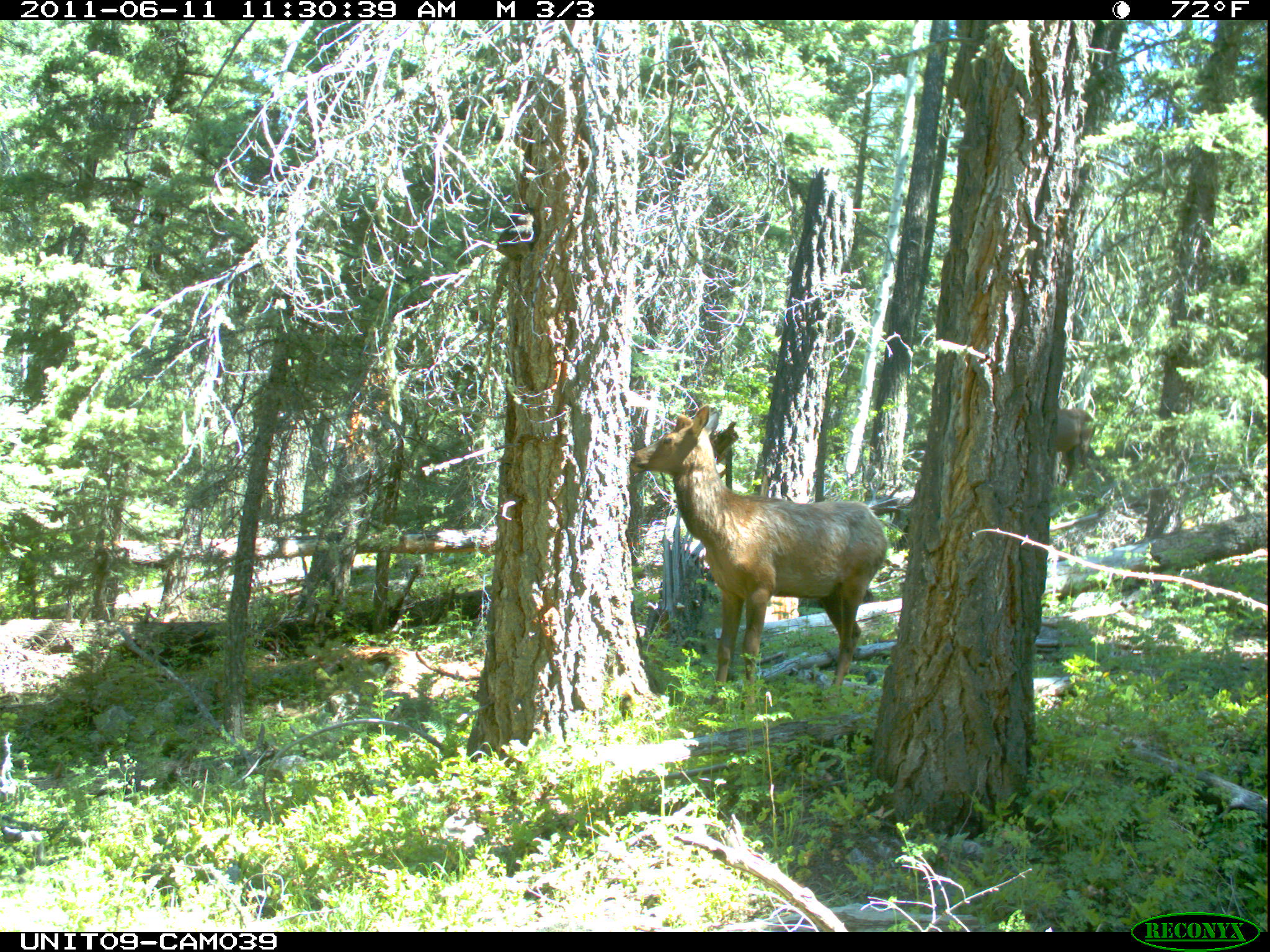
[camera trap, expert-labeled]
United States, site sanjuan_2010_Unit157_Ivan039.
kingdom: Animalia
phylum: Chordata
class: Mammalia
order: Artiodactyla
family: Cervidae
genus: Cervus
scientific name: Cervus elaphus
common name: red deer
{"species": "Cervus elaphus (red deer)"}